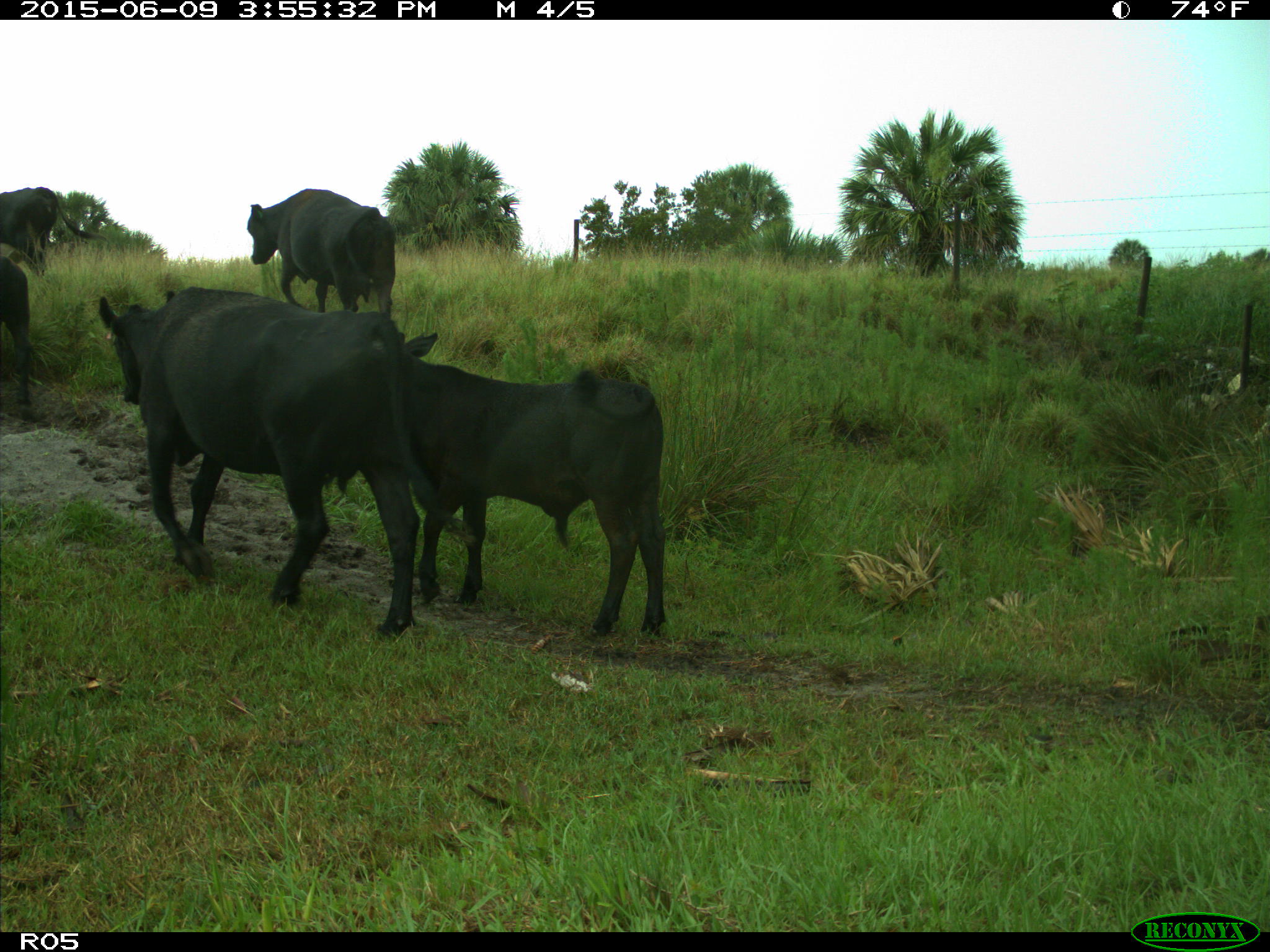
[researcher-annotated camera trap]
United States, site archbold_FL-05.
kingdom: Animalia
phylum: Chordata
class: Mammalia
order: Artiodactyla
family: Bovidae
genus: Bos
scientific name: Bos taurus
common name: domestic cow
Bos taurus (domestic cow).